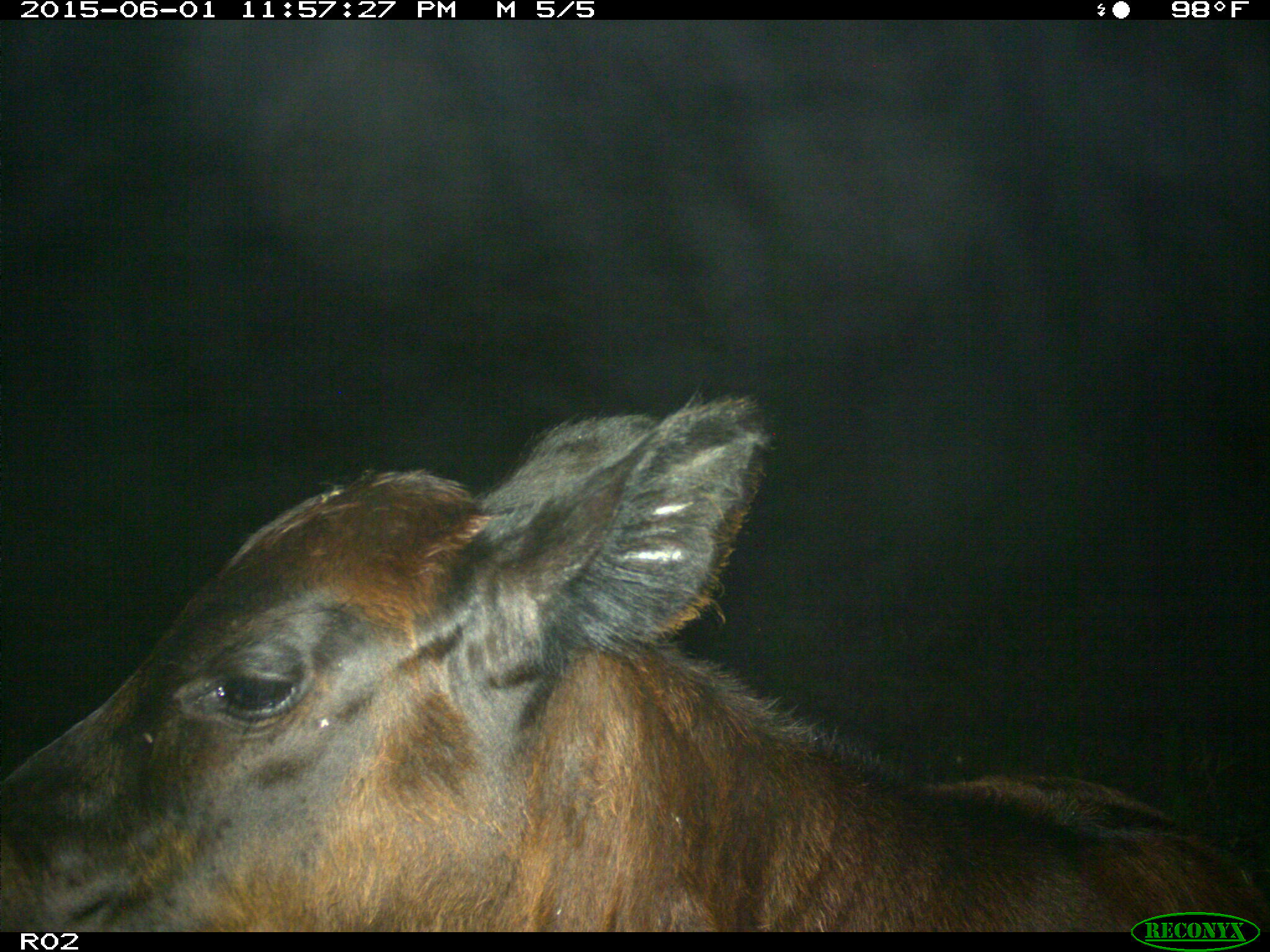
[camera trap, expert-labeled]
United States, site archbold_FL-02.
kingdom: Animalia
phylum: Chordata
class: Mammalia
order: Artiodactyla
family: Bovidae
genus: Bos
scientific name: Bos taurus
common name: domestic cow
Bos taurus (domestic cow).